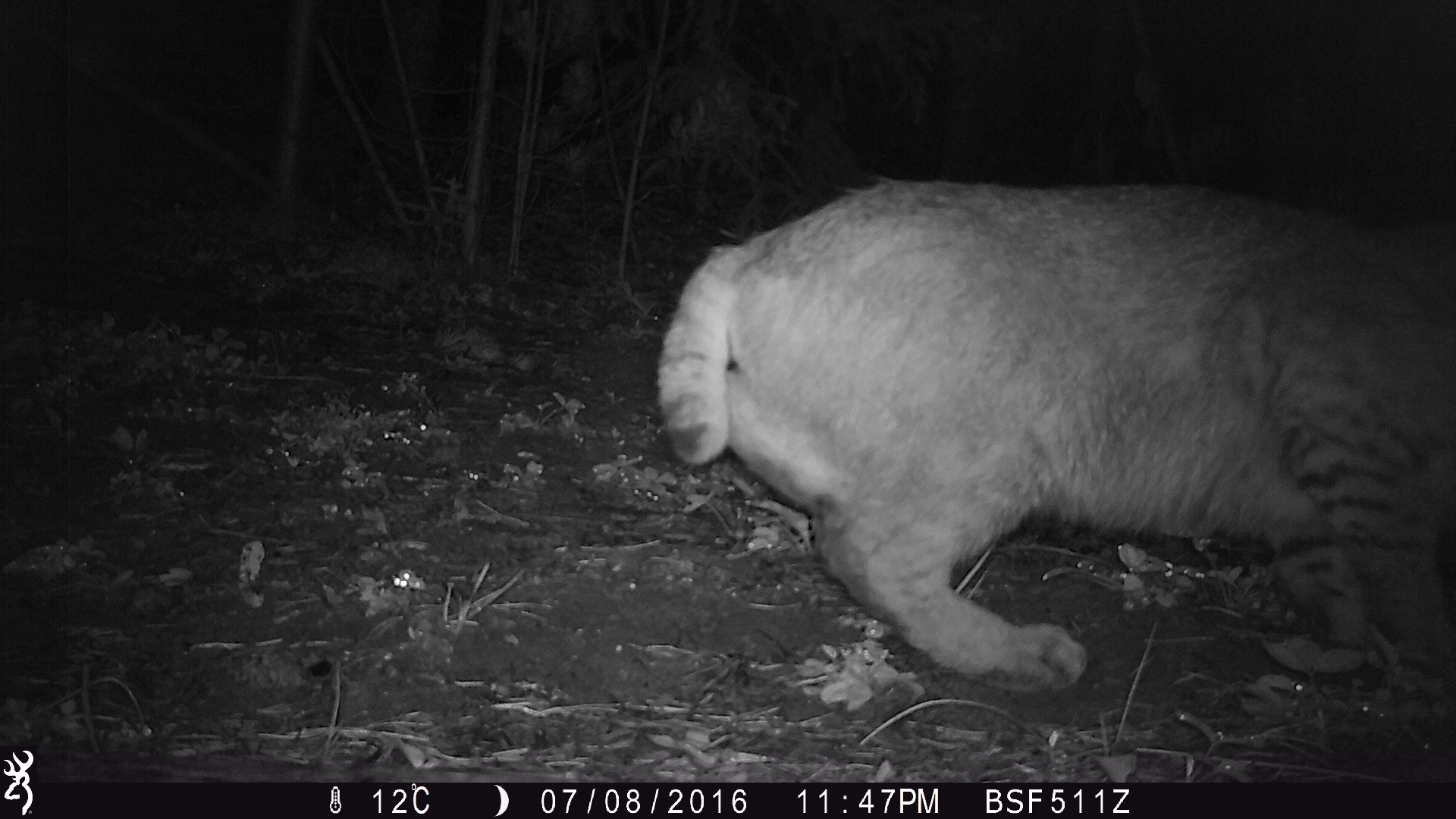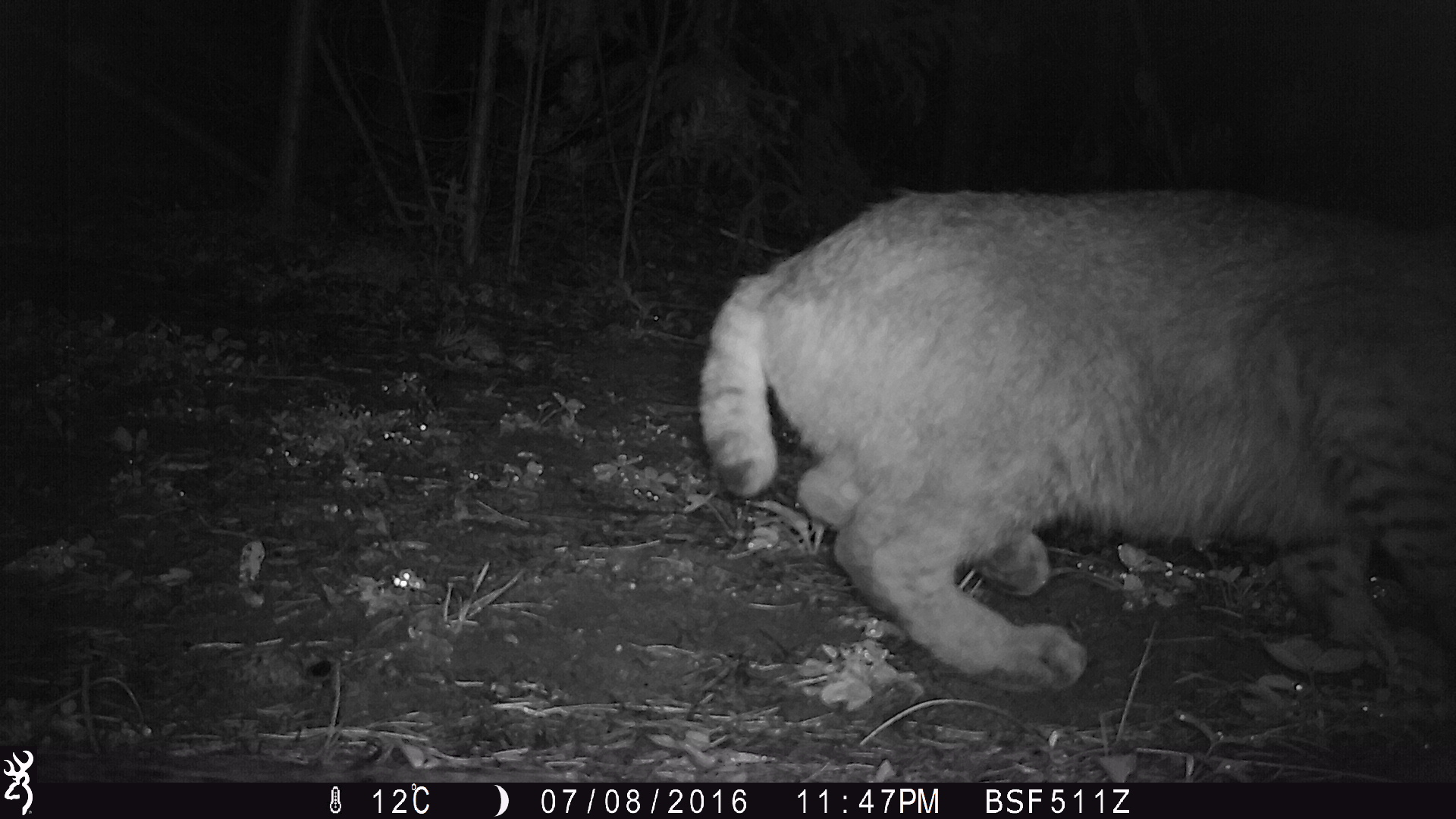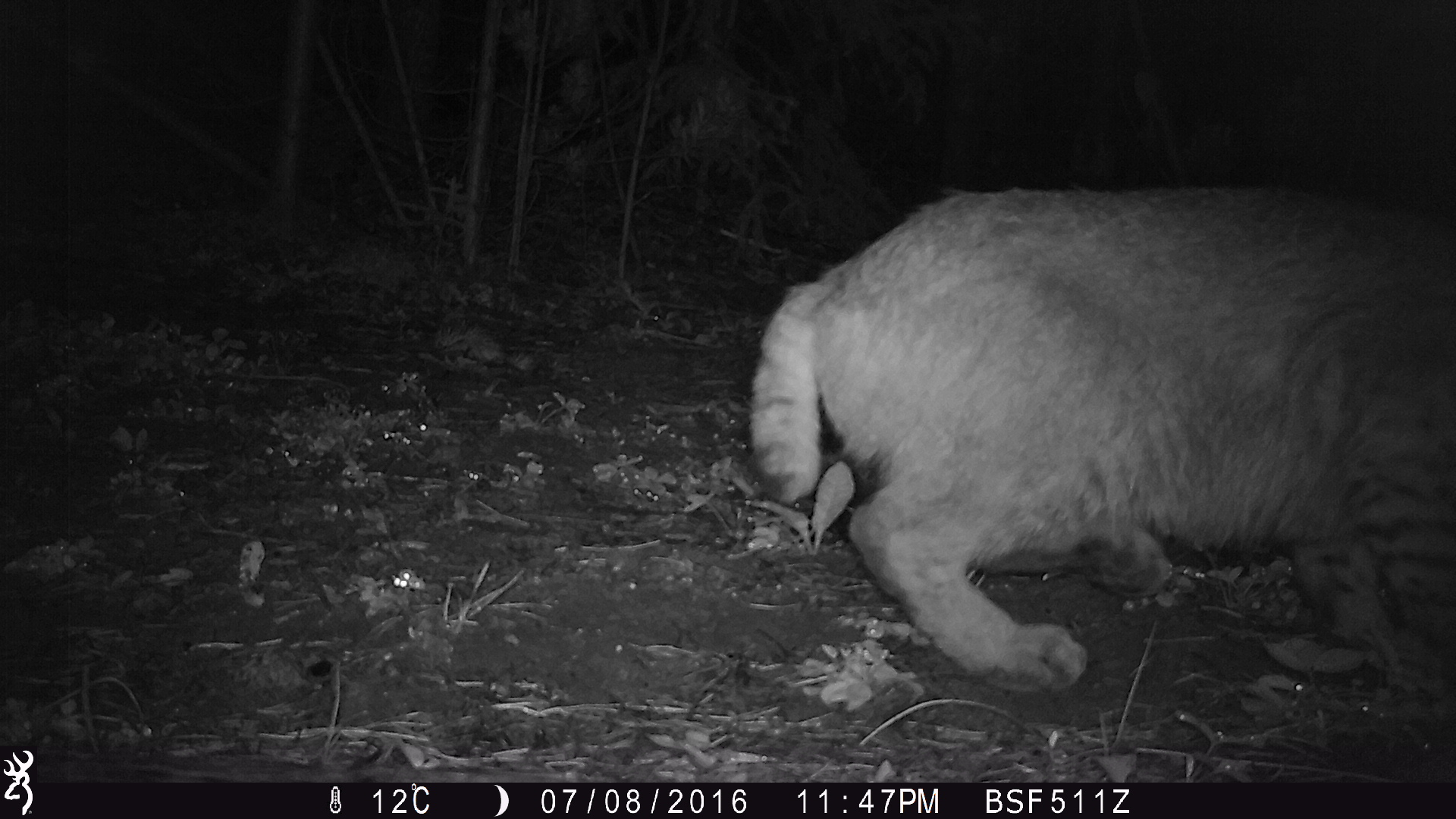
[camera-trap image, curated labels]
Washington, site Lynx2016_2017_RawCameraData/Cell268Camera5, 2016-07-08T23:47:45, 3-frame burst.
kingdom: Animalia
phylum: Chordata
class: Mammalia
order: Carnivora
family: Felidae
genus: Lynx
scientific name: Lynx rufus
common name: bobcat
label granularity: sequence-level